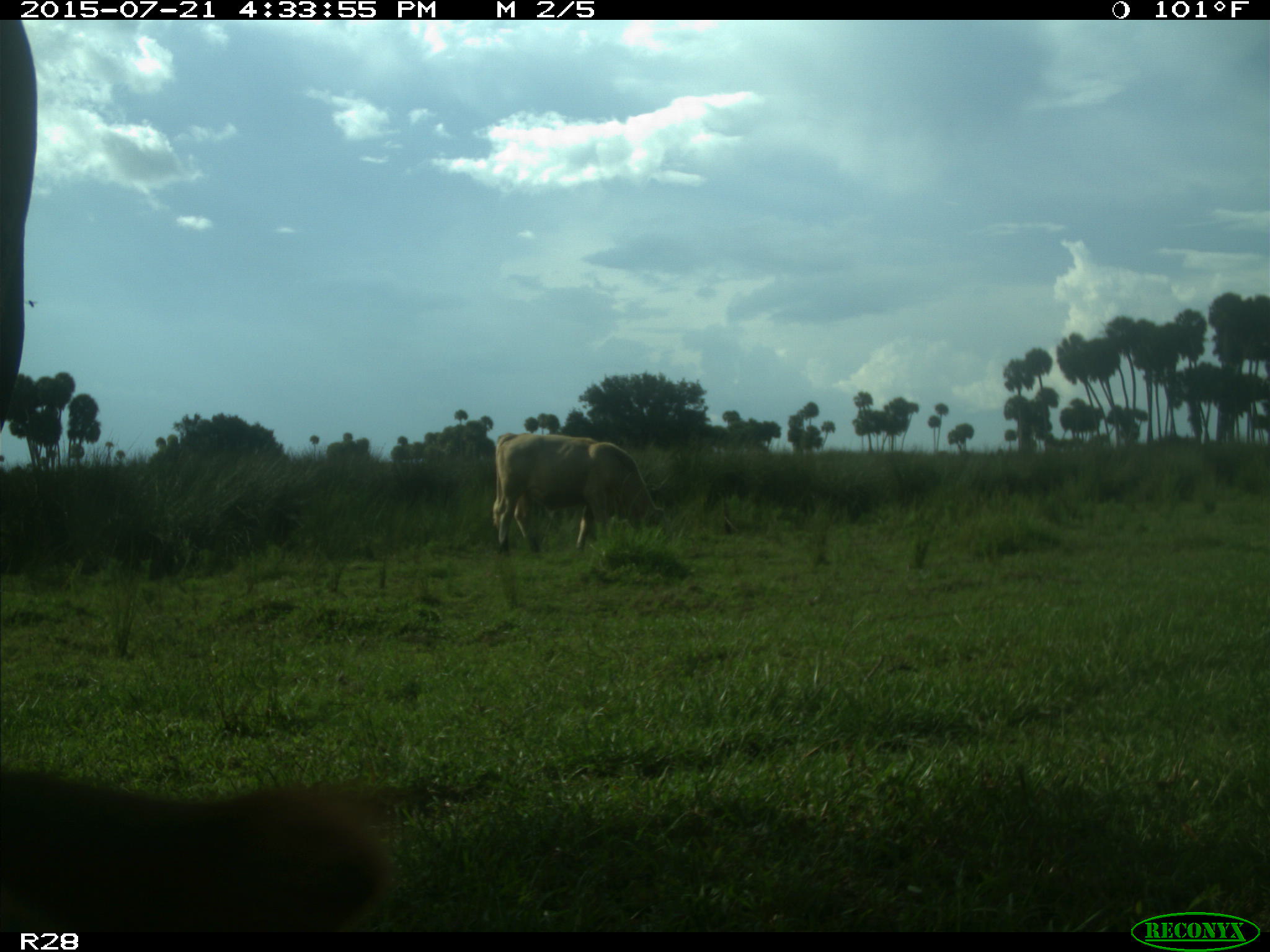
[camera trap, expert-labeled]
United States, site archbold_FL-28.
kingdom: Animalia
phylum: Chordata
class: Mammalia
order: Artiodactyla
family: Bovidae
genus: Bos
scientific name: Bos taurus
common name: domestic cow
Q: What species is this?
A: Bos taurus (domestic cow).